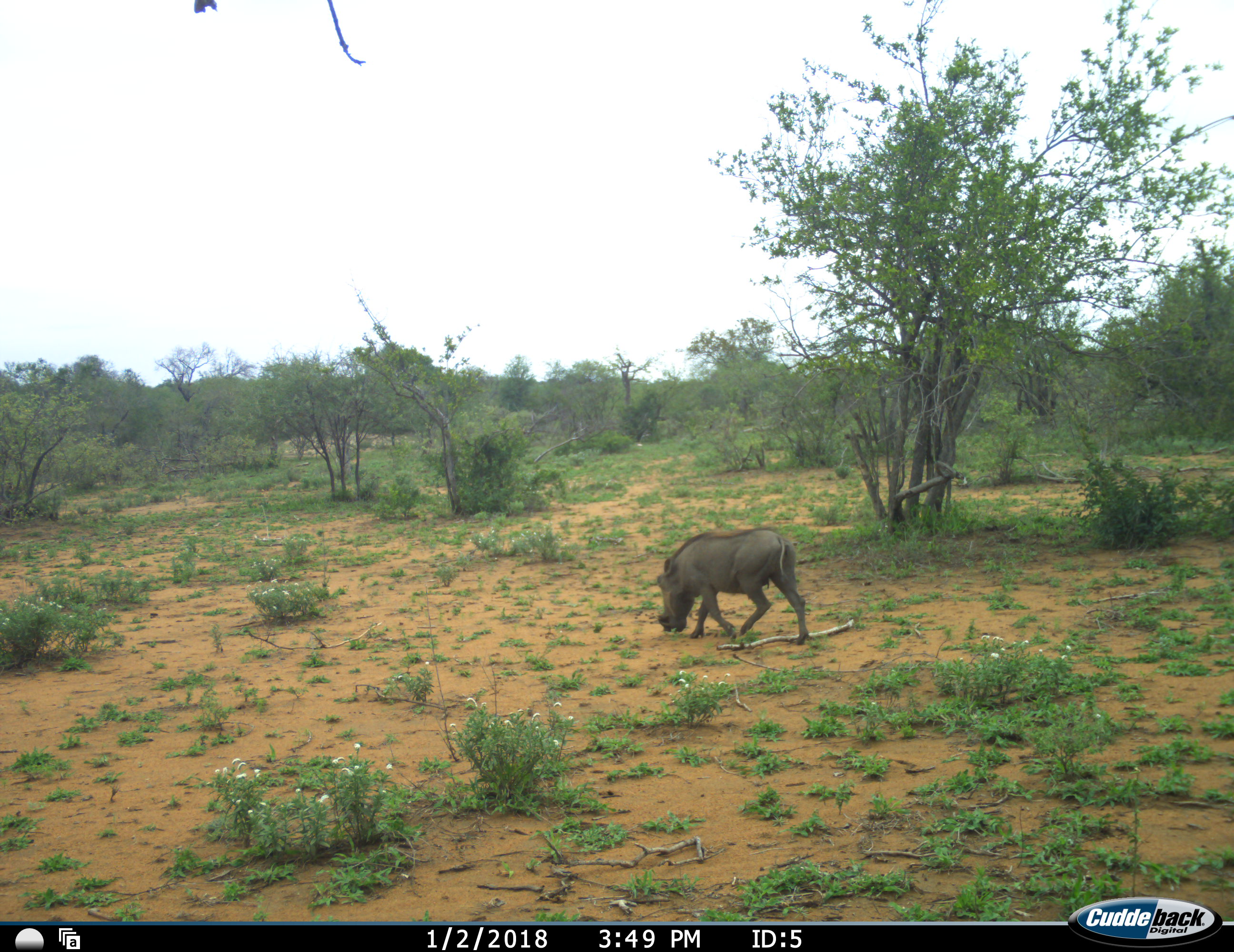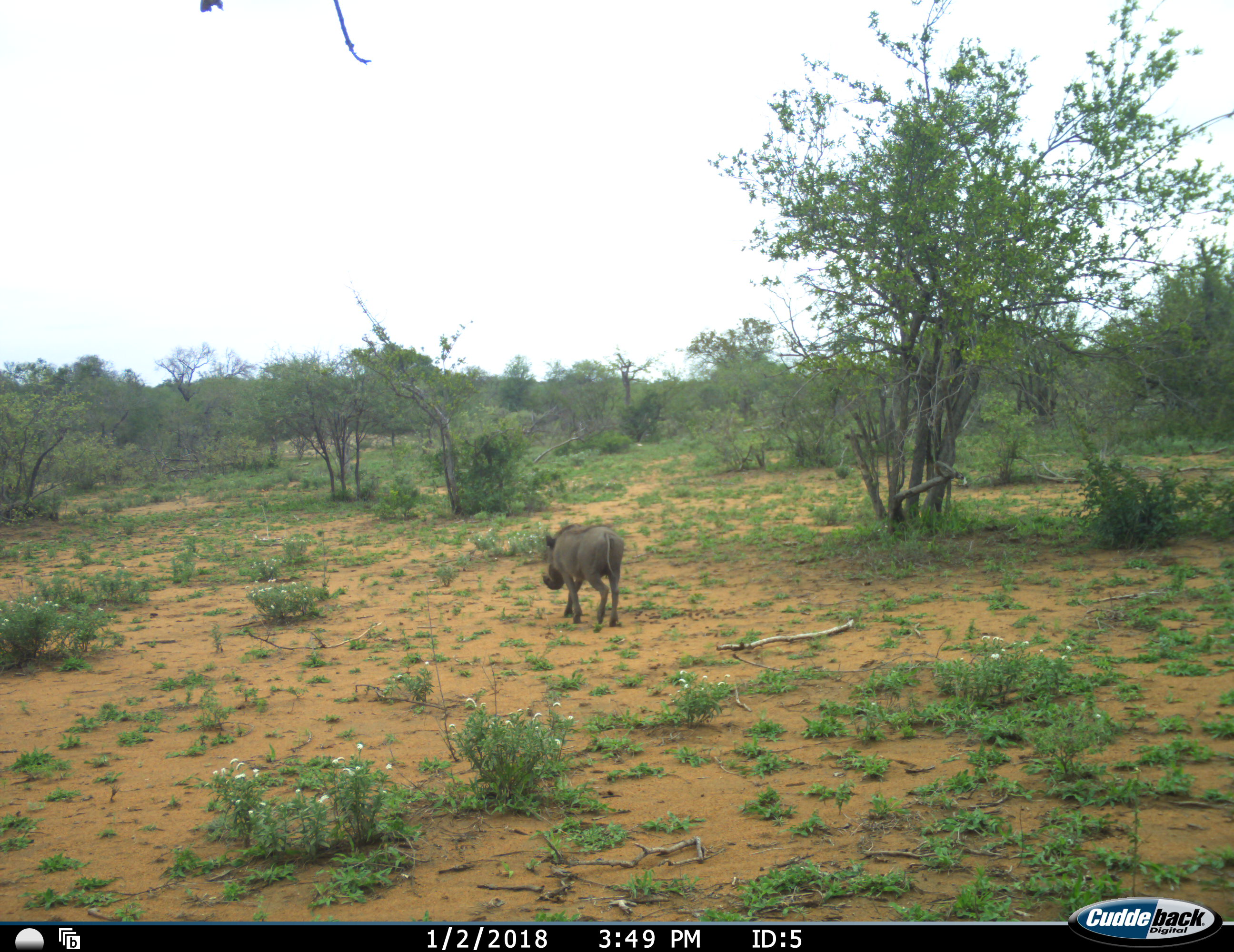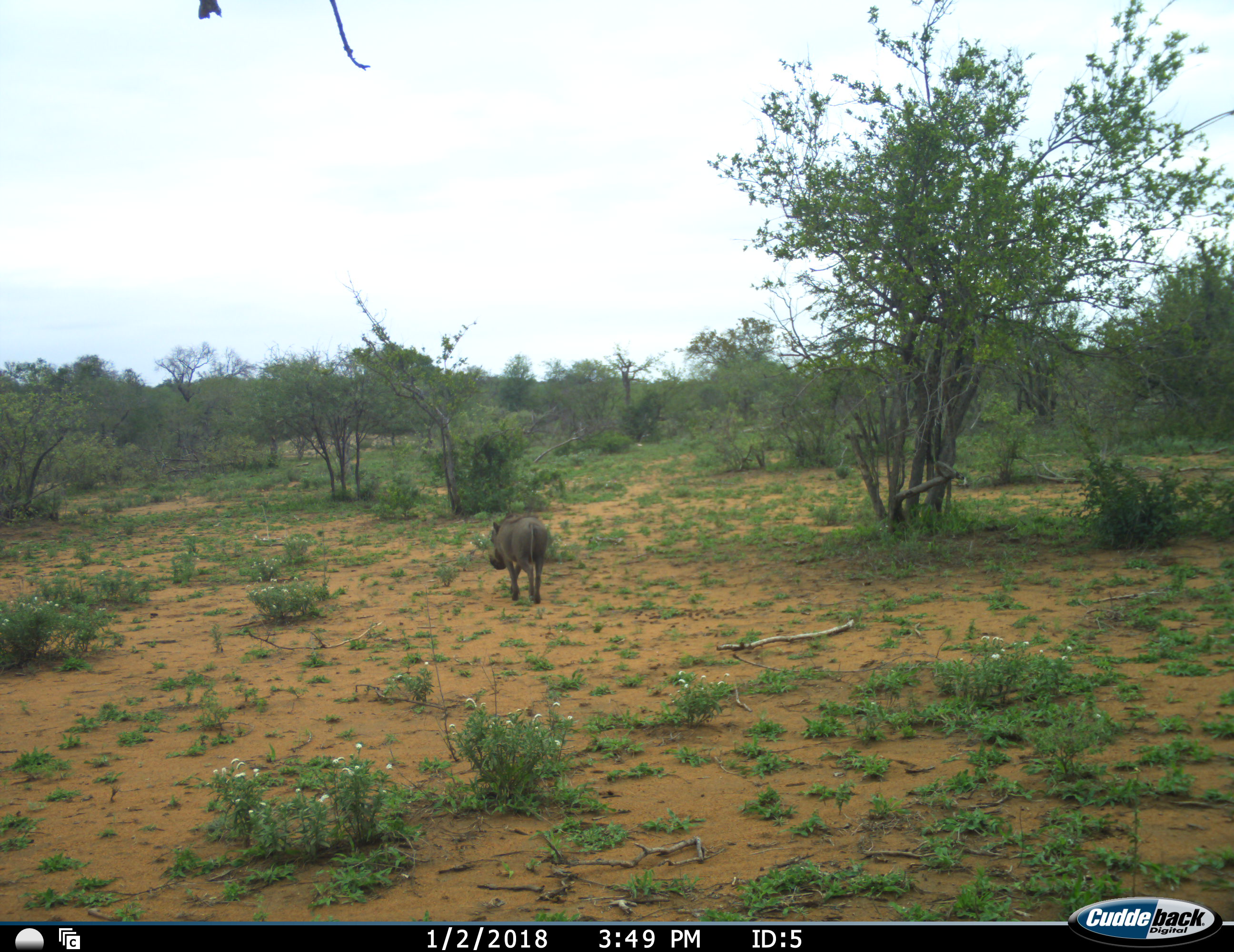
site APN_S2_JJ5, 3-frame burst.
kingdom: Animalia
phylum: Chordata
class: Mammalia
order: Artiodactyla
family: Suidae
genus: Phacochoerus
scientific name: Phacochoerus africanus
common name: warthog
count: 1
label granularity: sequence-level